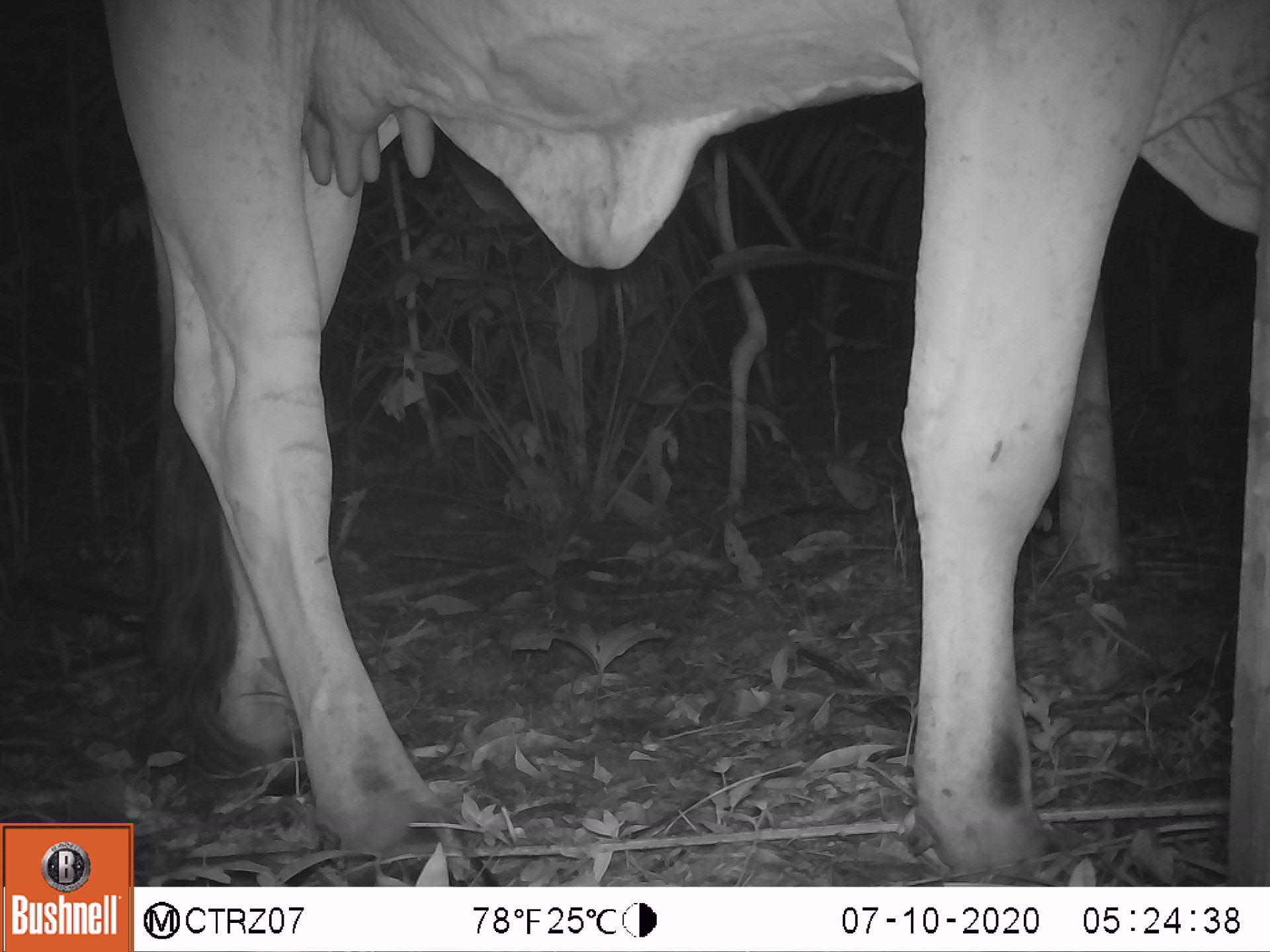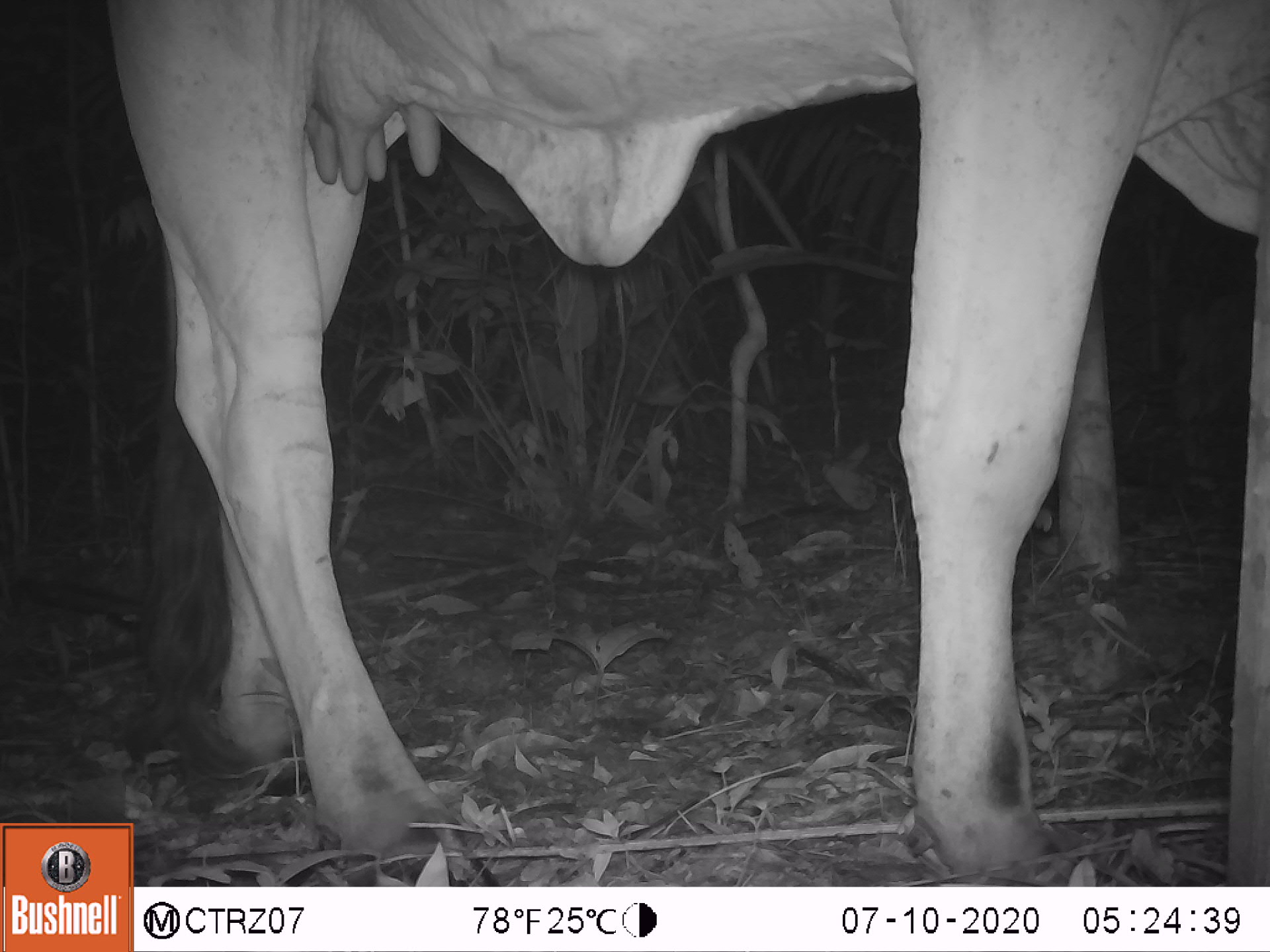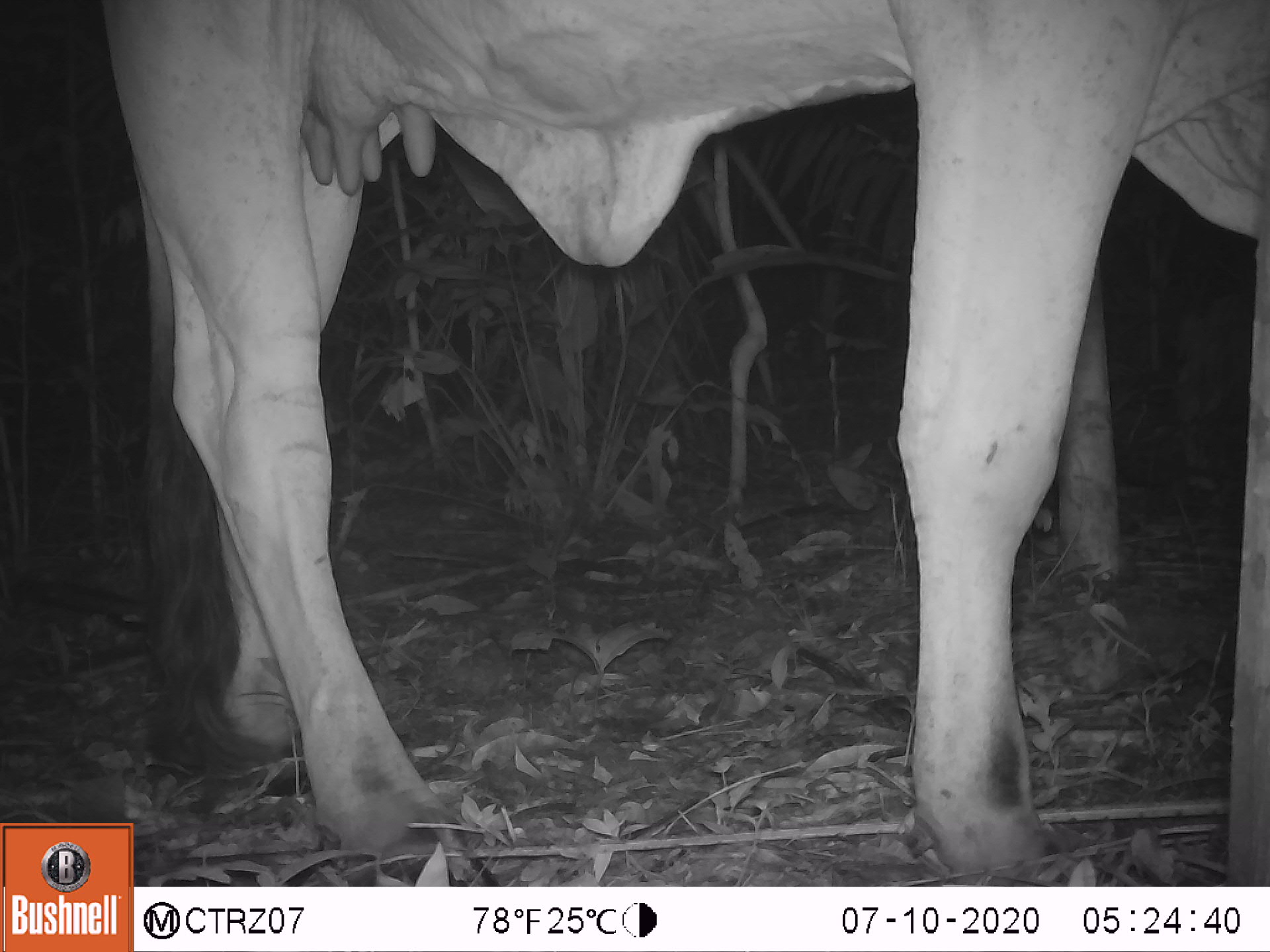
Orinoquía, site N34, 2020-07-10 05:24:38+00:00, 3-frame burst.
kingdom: Animalia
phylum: Chordata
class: Mammalia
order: Artiodactyla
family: Bovidae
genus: Bos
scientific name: Bos taurus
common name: cow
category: cattle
Cattle (cow) (Bos taurus).